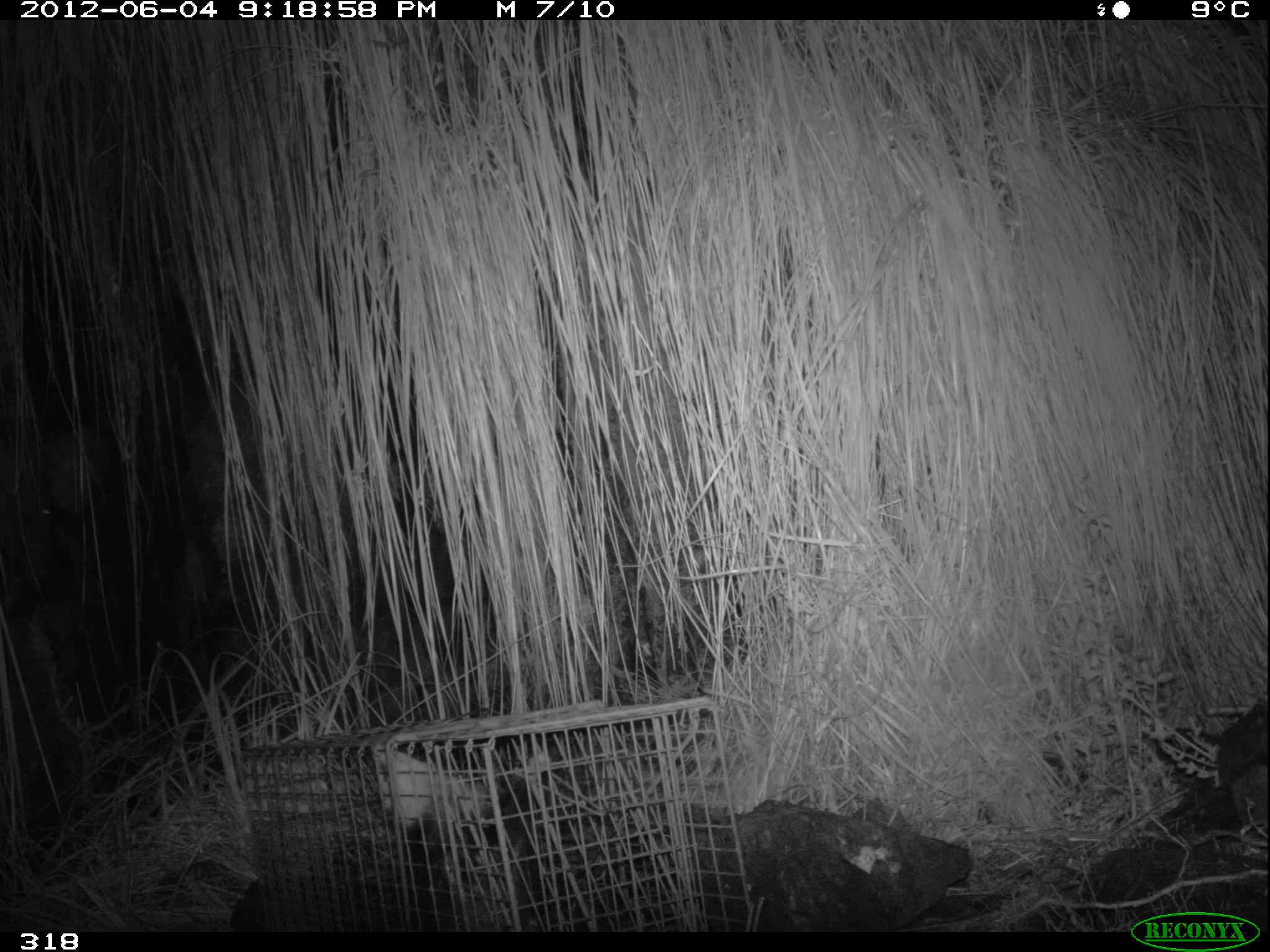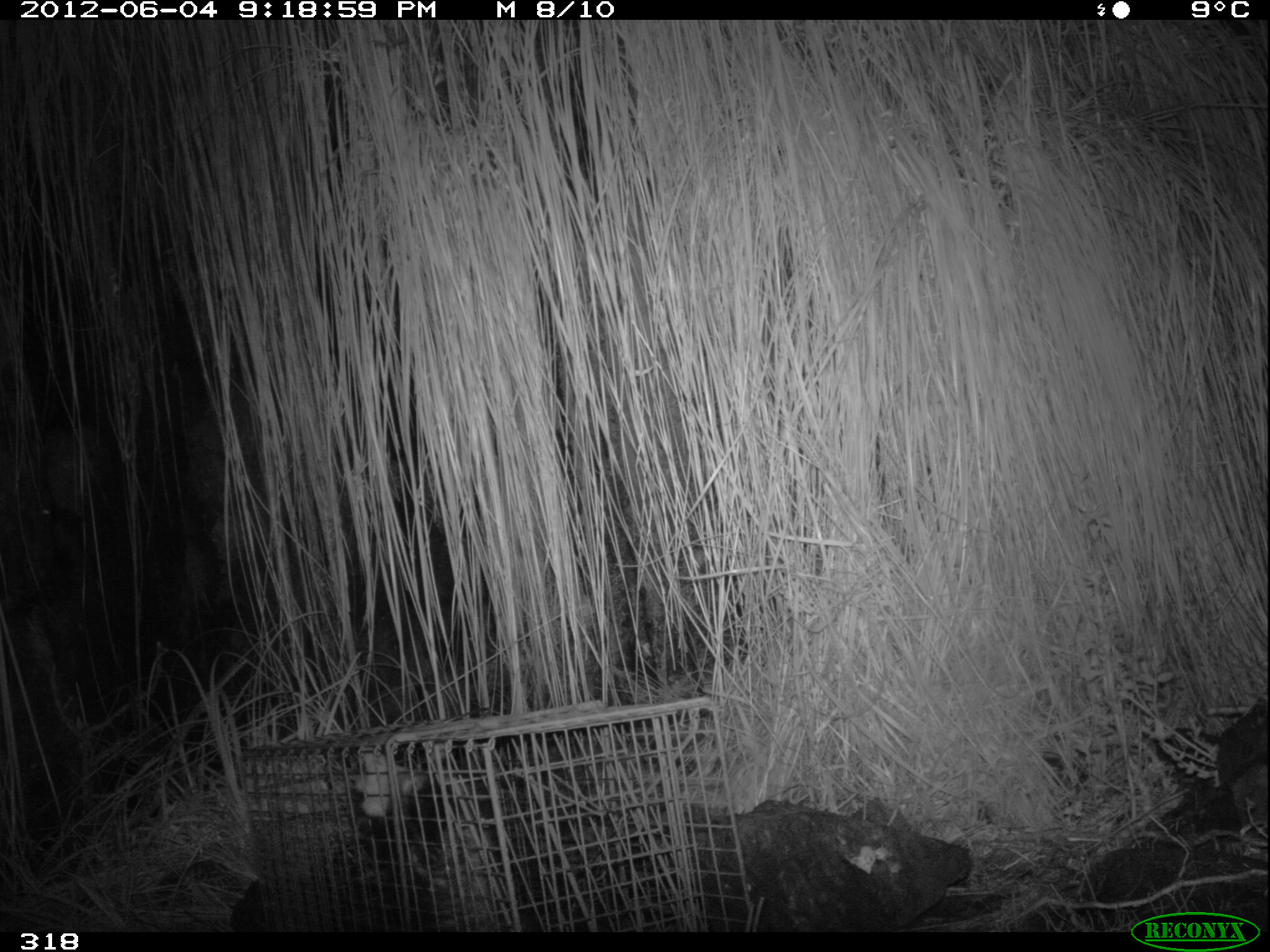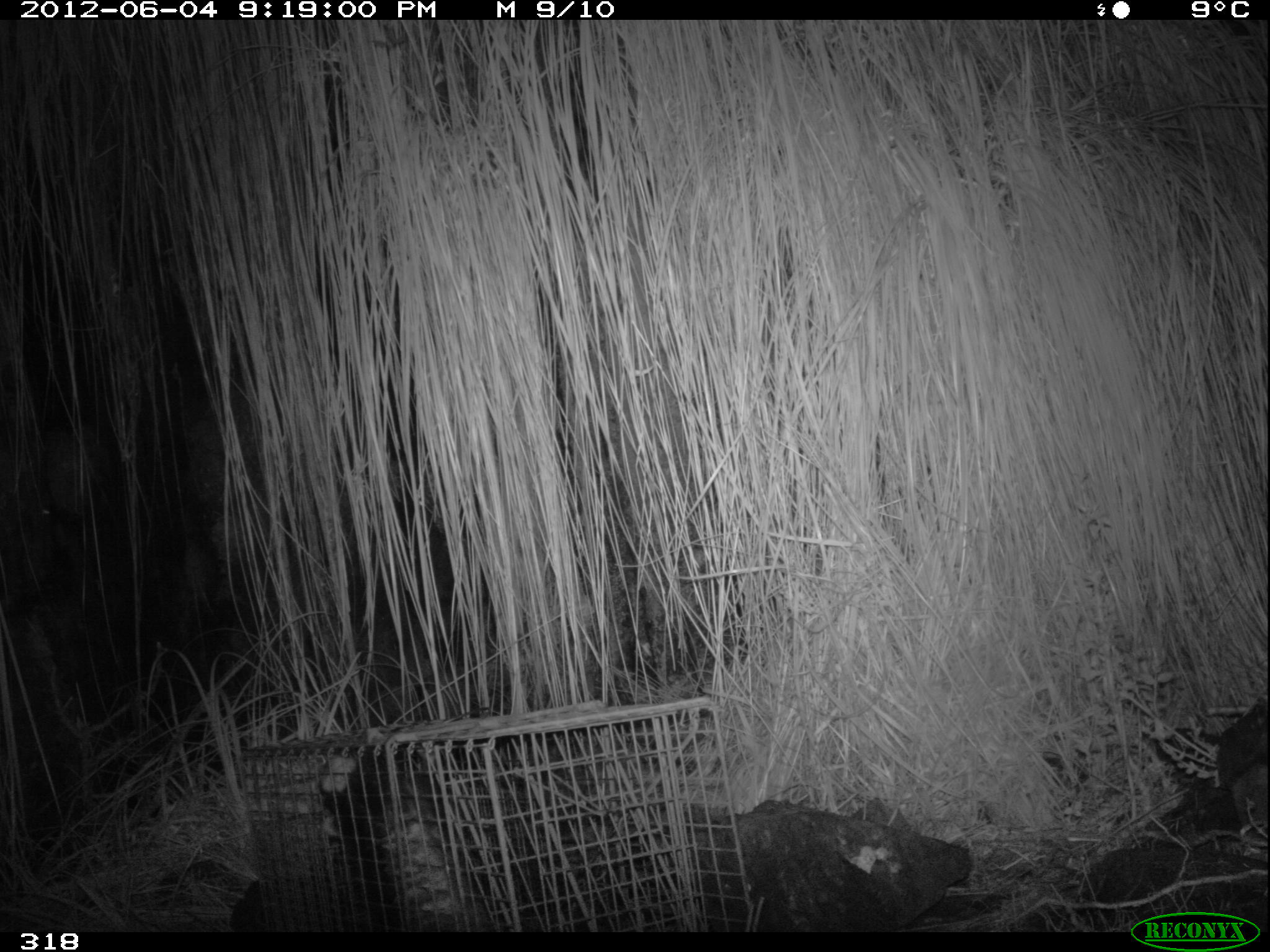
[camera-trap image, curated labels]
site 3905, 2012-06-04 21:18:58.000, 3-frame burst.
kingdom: Animalia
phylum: Chordata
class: Mammalia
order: Didelphimorphia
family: Didelphidae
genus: Didelphis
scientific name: Didelphis pernigra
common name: andean white-eared opossum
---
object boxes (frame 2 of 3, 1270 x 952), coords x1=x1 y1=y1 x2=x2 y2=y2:
didelphis pernigra: x1=352 y1=747 x2=527 y2=932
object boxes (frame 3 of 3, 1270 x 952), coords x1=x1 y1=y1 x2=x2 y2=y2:
didelphis pernigra: x1=318 y1=747 x2=500 y2=932